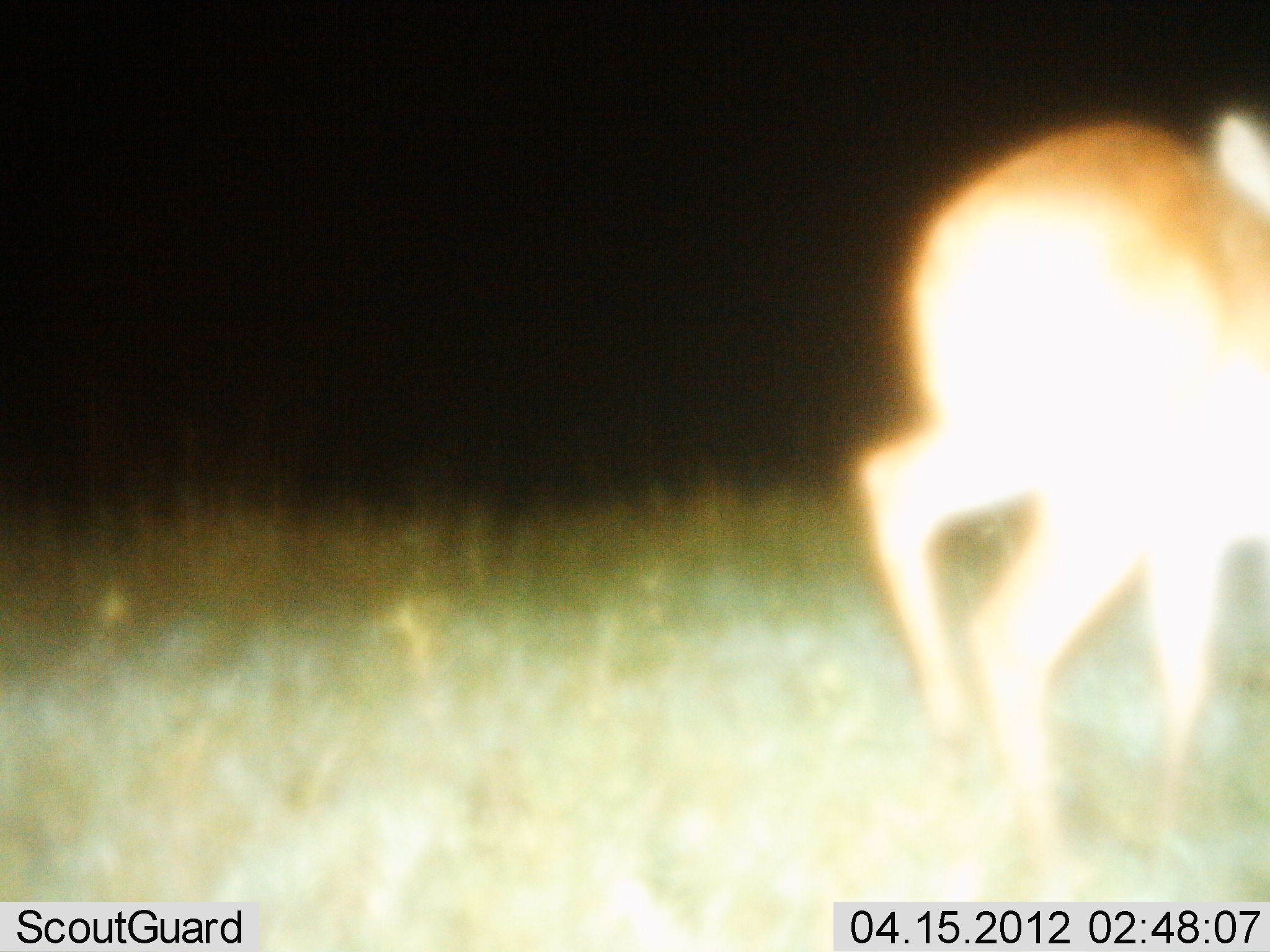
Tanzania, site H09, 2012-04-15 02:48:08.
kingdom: Animalia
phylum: Chordata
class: Mammalia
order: Artiodactyla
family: Bovidae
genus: Redunca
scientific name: Redunca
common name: reedbuck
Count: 1.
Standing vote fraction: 54%.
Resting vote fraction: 0%.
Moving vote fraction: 46%.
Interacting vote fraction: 0%.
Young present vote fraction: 0%.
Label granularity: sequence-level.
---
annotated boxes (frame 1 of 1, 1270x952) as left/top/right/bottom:
animal: 852/101/1270/901